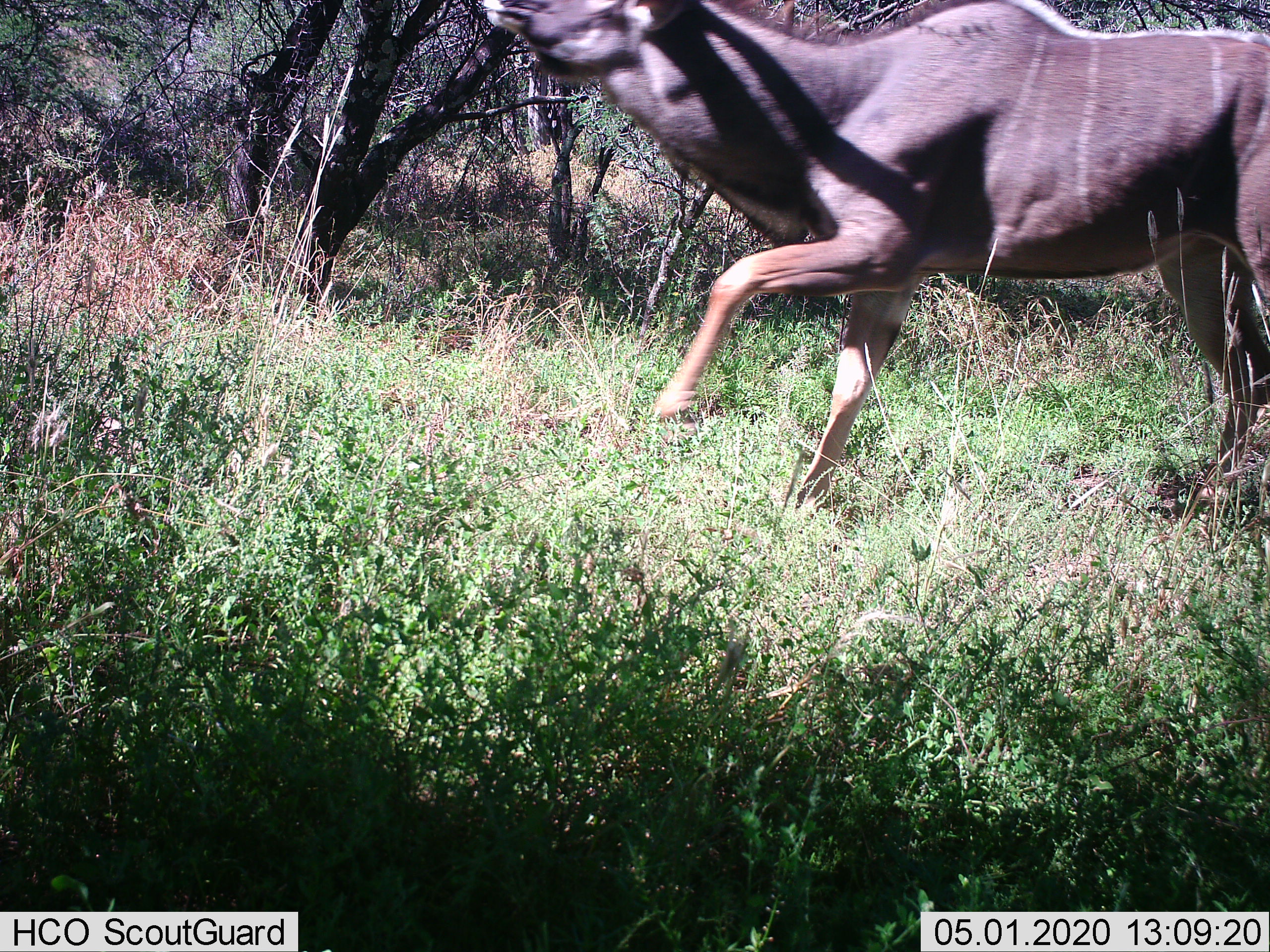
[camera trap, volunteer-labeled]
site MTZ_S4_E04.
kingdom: Animalia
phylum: Chordata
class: Mammalia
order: Artiodactyla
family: Bovidae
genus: Tragelaphus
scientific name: Tragelaphus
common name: kudu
Kudu (Tragelaphus), count 1. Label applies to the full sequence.